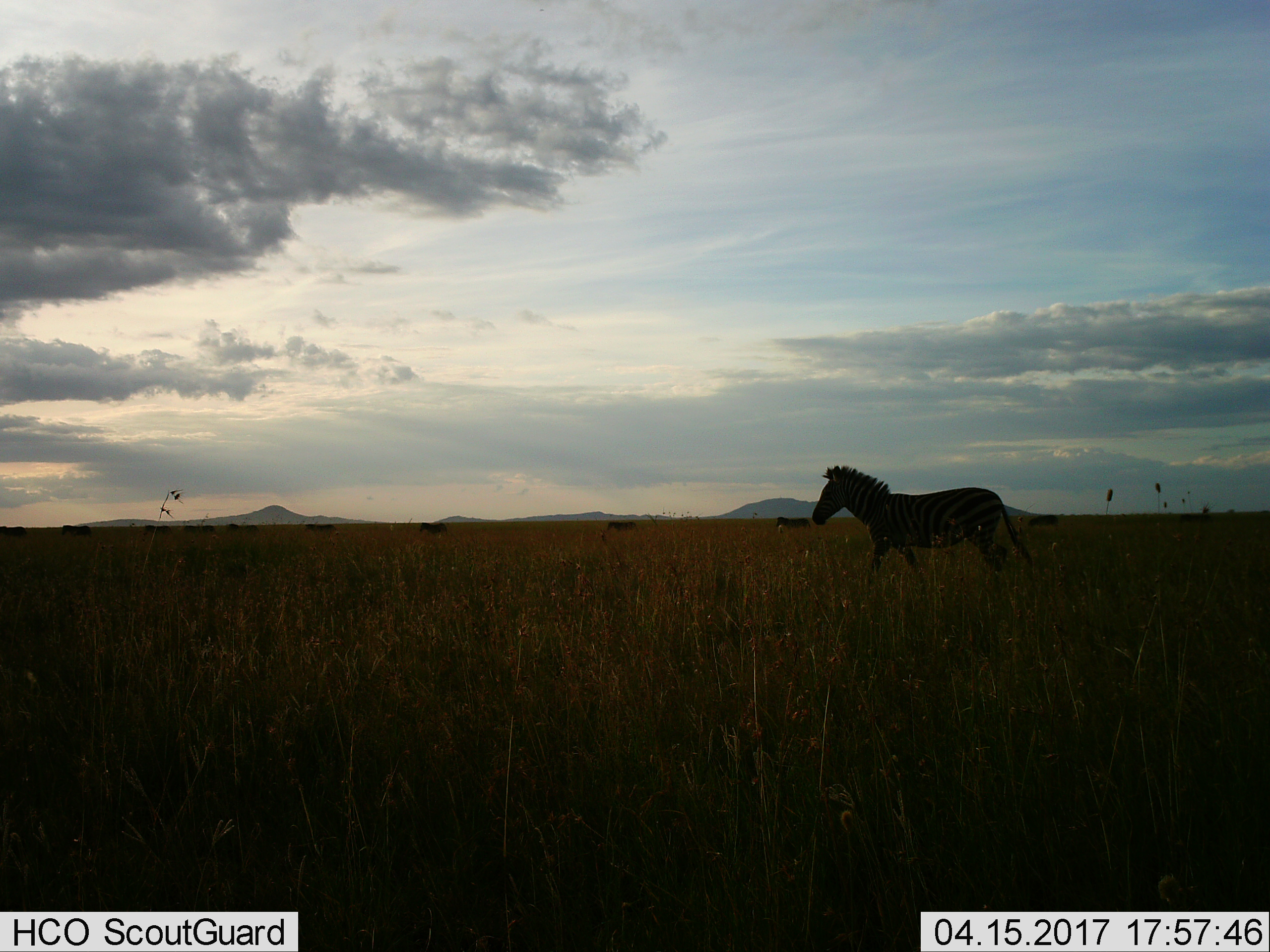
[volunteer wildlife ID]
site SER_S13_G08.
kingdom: Animalia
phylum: Chordata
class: Mammalia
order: Perissodactyla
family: Equidae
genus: Equus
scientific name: Equus quagga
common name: plains zebra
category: zebraplains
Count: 1.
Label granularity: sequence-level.